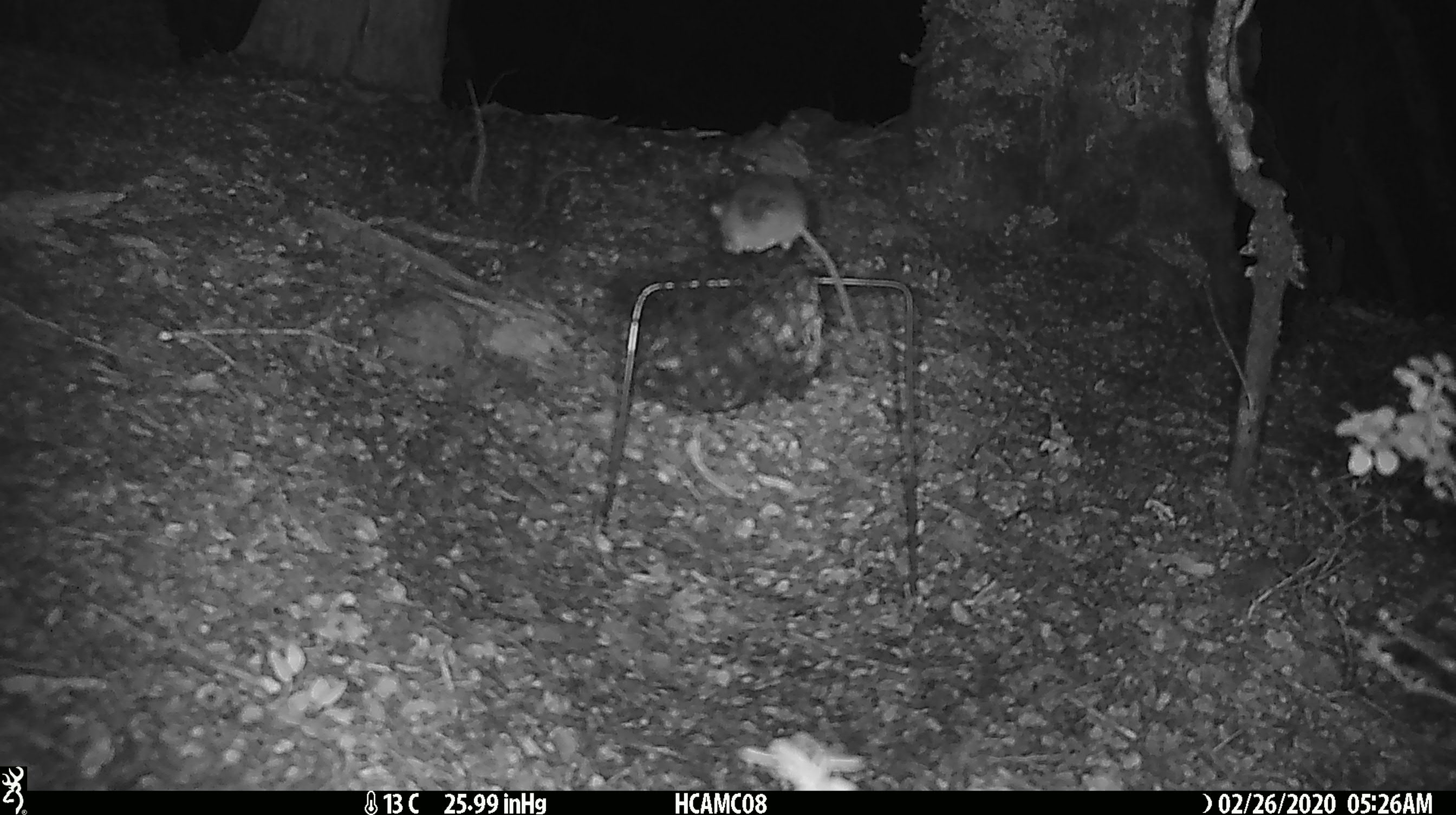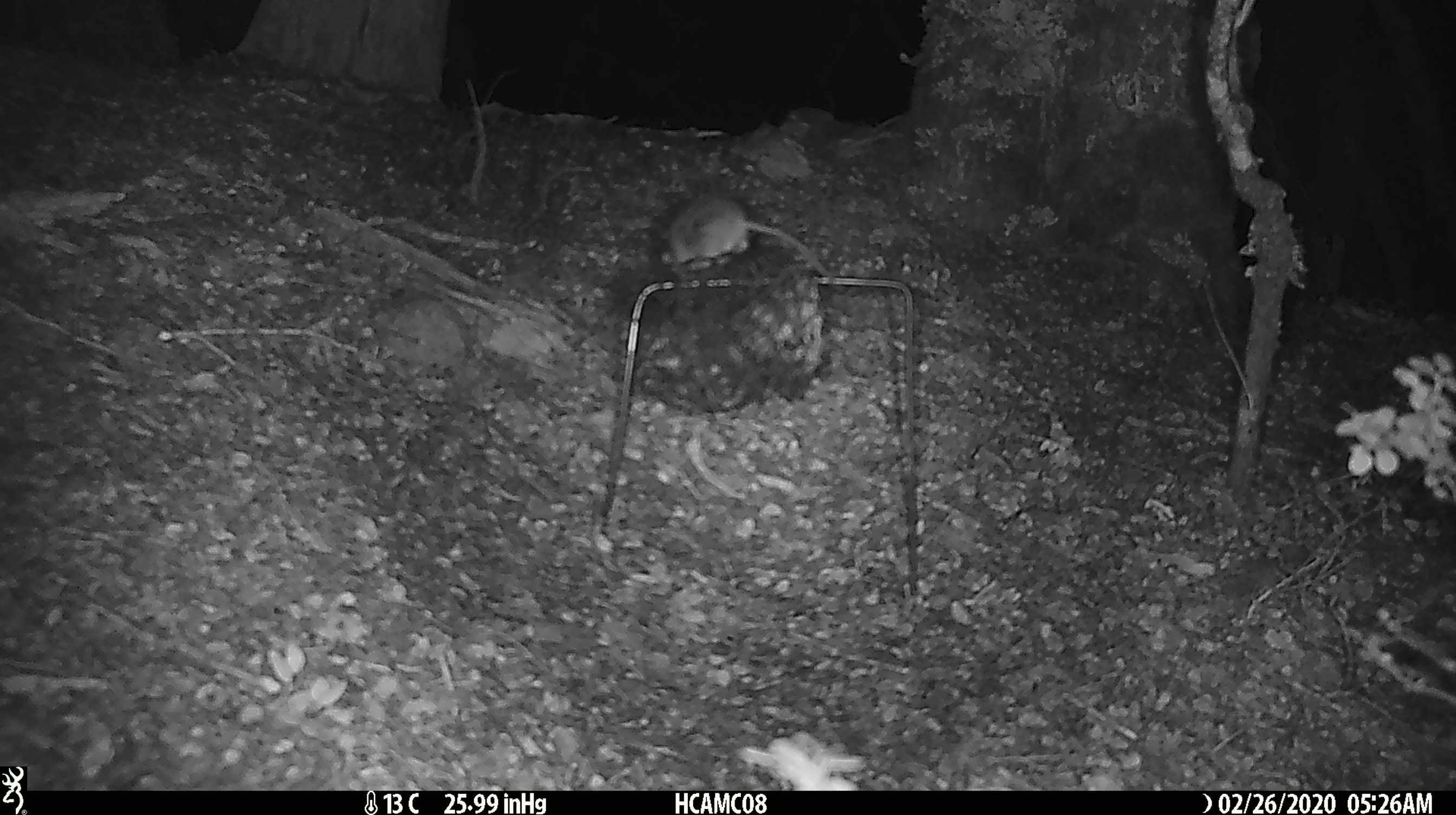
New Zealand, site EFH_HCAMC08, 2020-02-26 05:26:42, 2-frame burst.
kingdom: Animalia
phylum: Chordata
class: Mammalia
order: Rodentia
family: Muridae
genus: Mus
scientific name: Mus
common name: mouse